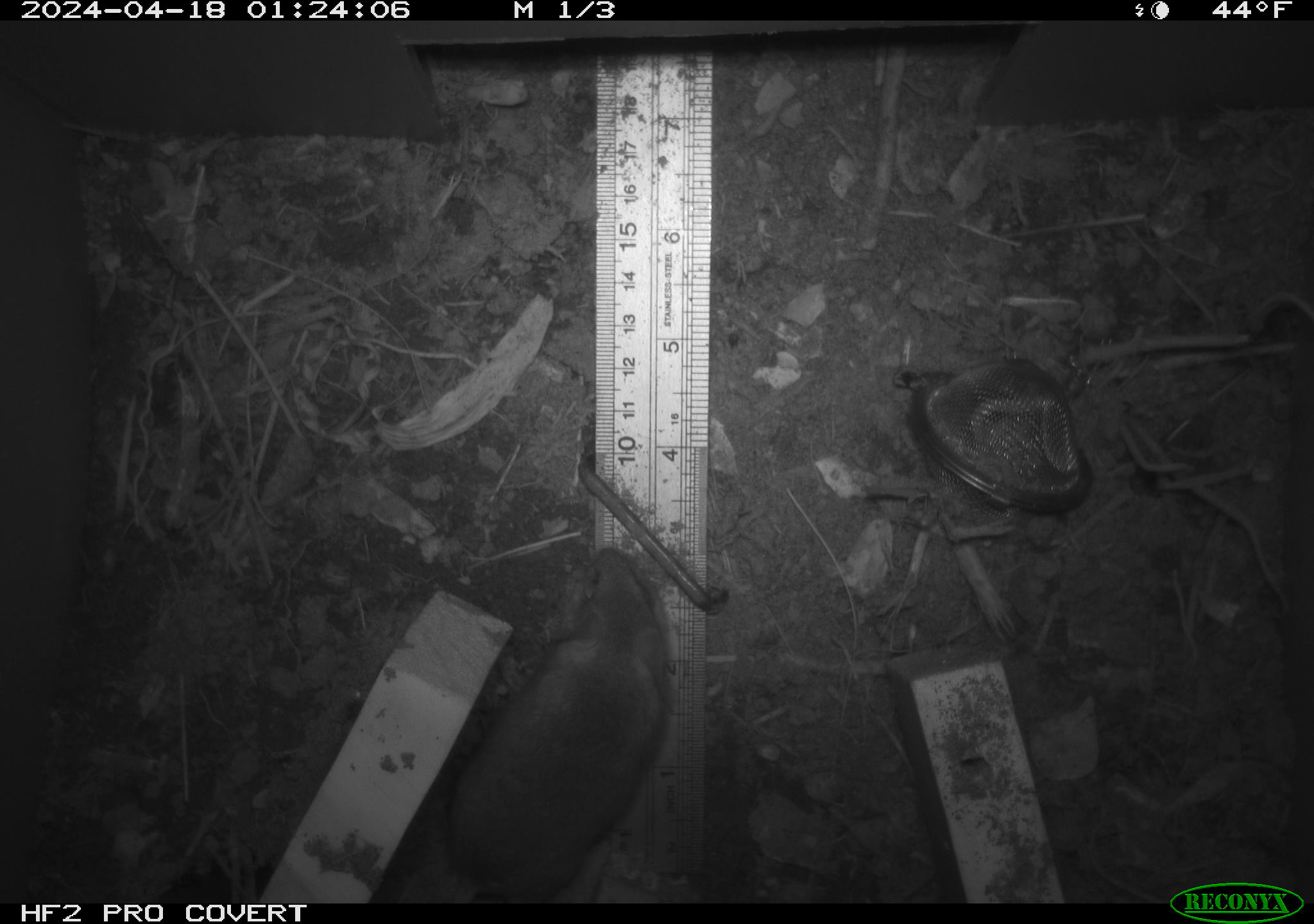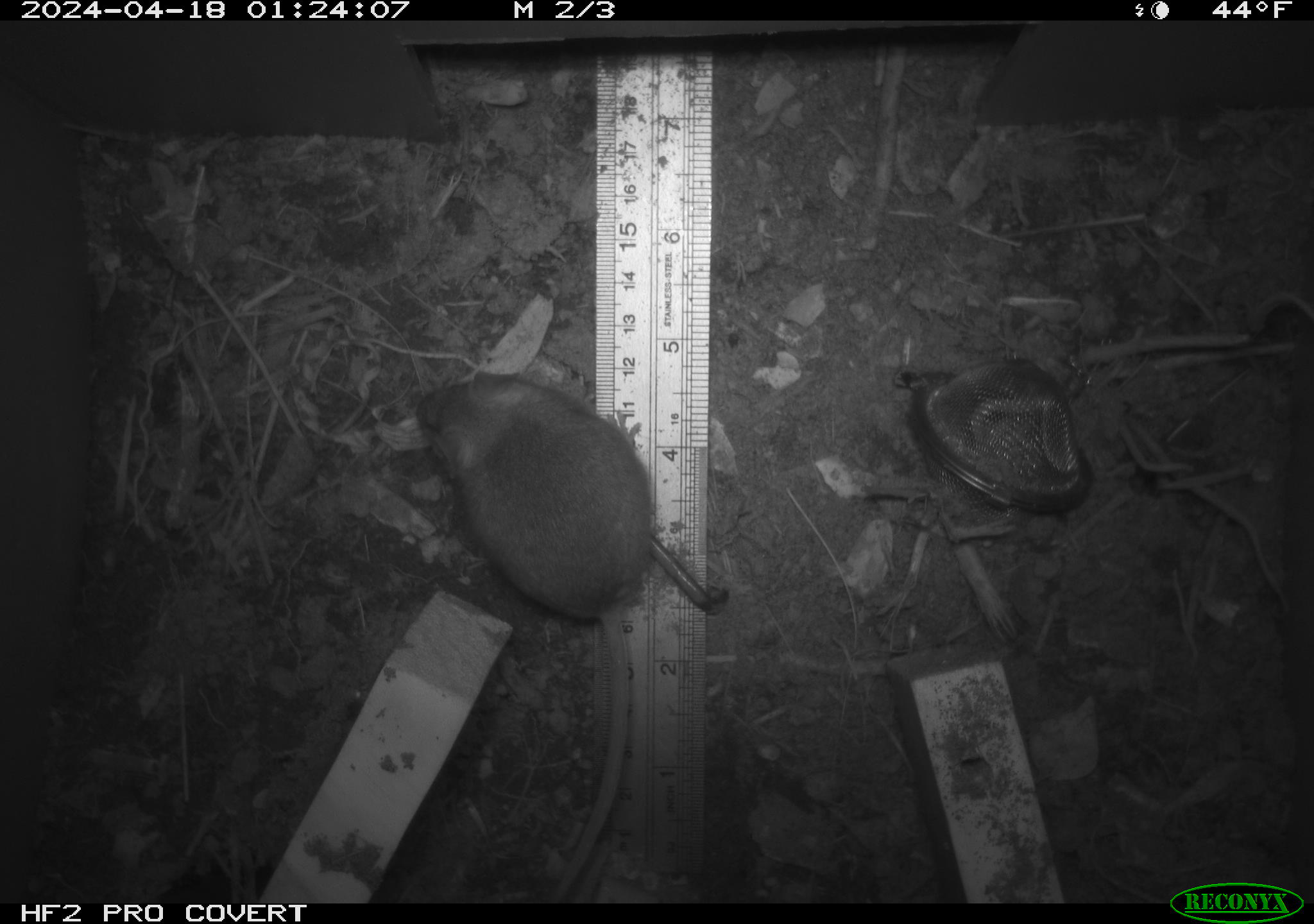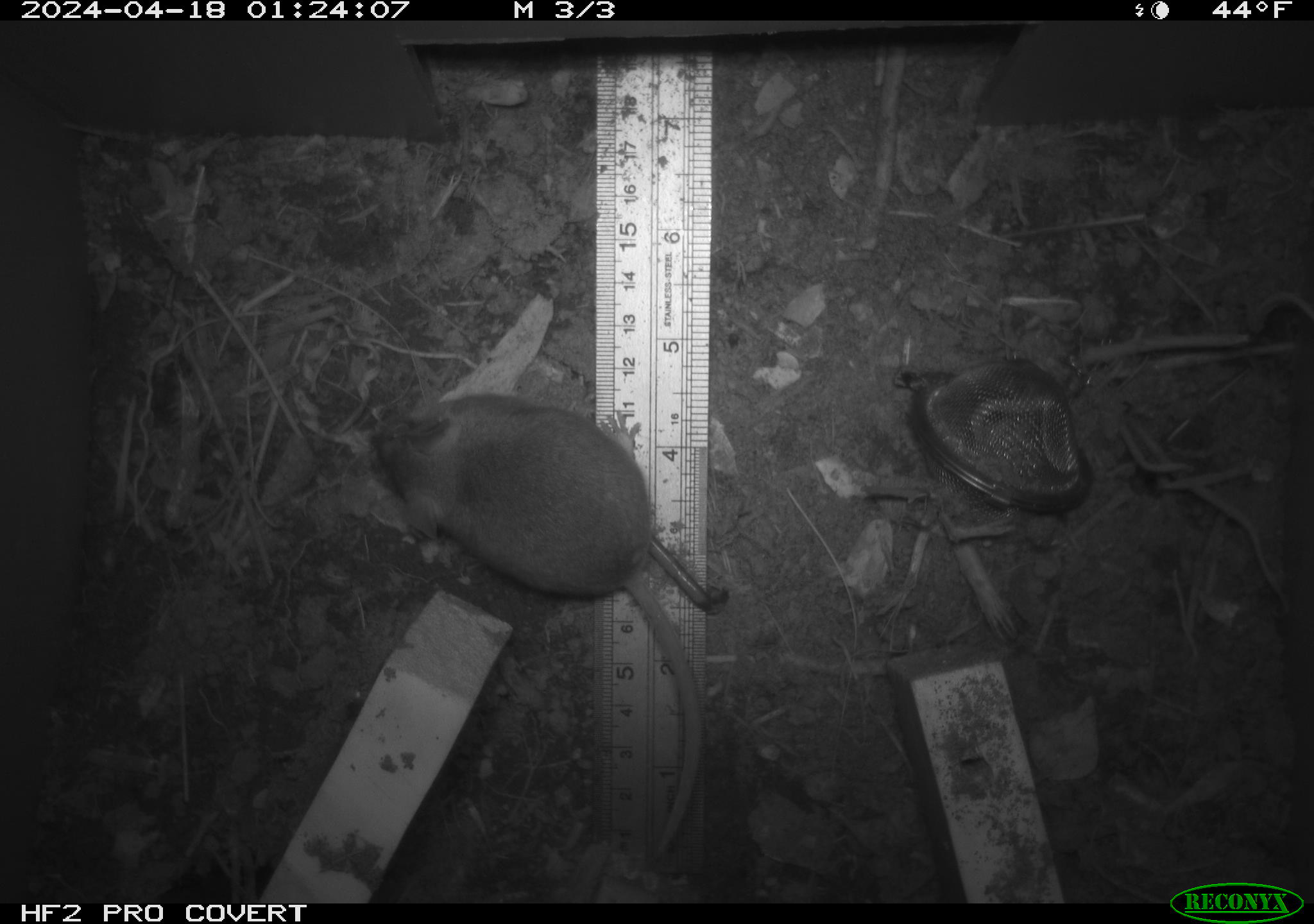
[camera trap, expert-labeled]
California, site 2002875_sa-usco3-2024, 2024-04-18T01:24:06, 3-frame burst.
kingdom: Animalia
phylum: Chordata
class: Mammalia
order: Rodentia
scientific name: Rodentia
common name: mouse species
Mouse species (Rodentia).